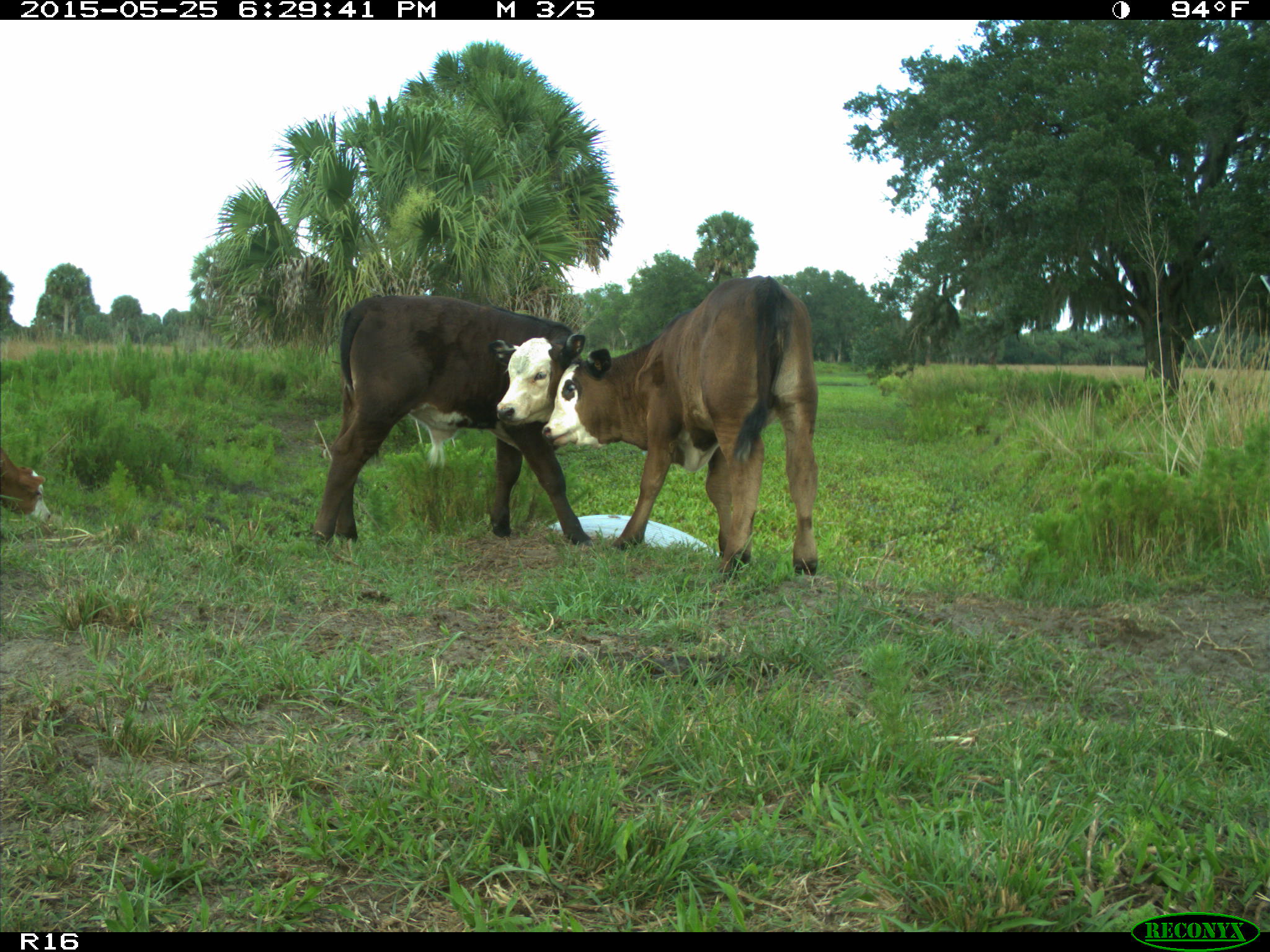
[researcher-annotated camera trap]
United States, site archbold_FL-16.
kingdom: Animalia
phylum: Chordata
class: Mammalia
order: Artiodactyla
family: Bovidae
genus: Bos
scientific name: Bos taurus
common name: domestic cow